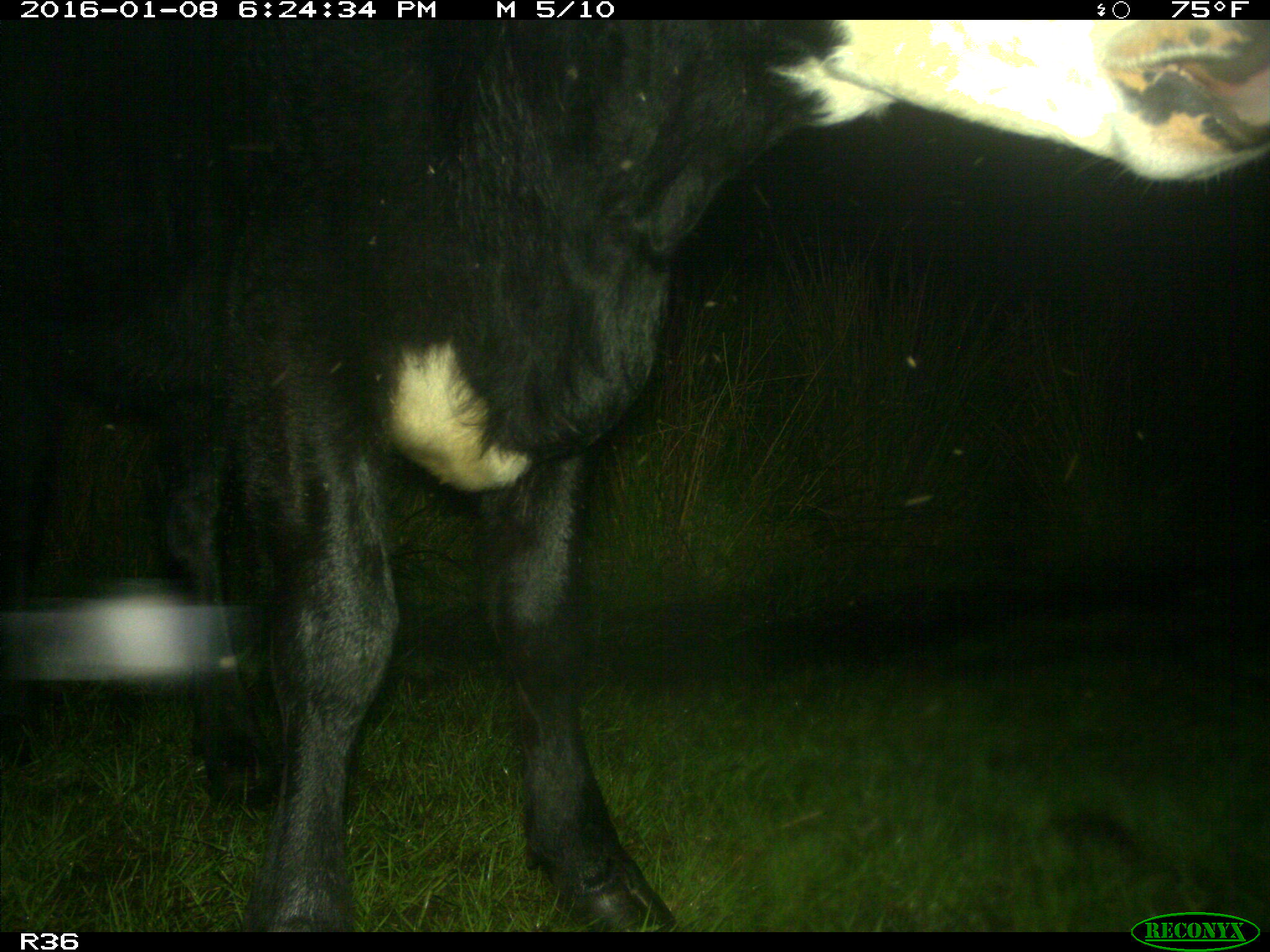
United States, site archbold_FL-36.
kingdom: Animalia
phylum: Chordata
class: Mammalia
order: Artiodactyla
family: Bovidae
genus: Bos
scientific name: Bos taurus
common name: domestic cow